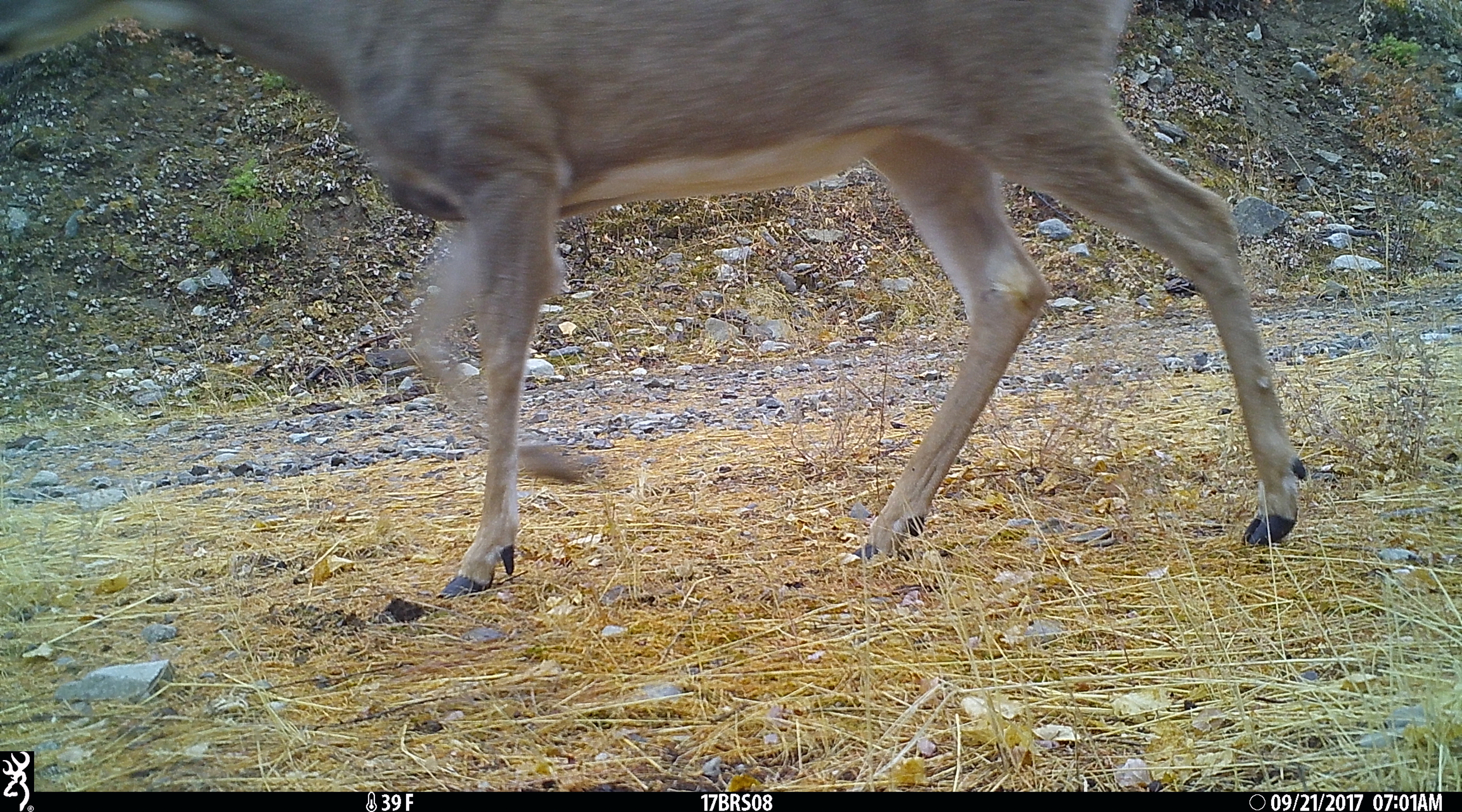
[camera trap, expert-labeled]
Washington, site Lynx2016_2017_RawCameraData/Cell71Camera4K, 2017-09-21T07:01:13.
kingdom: Animalia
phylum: Chordata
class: Mammalia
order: Artiodactyla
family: Cervidae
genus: Odocoileus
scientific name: Odocoileus hemionus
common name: mule deer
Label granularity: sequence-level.